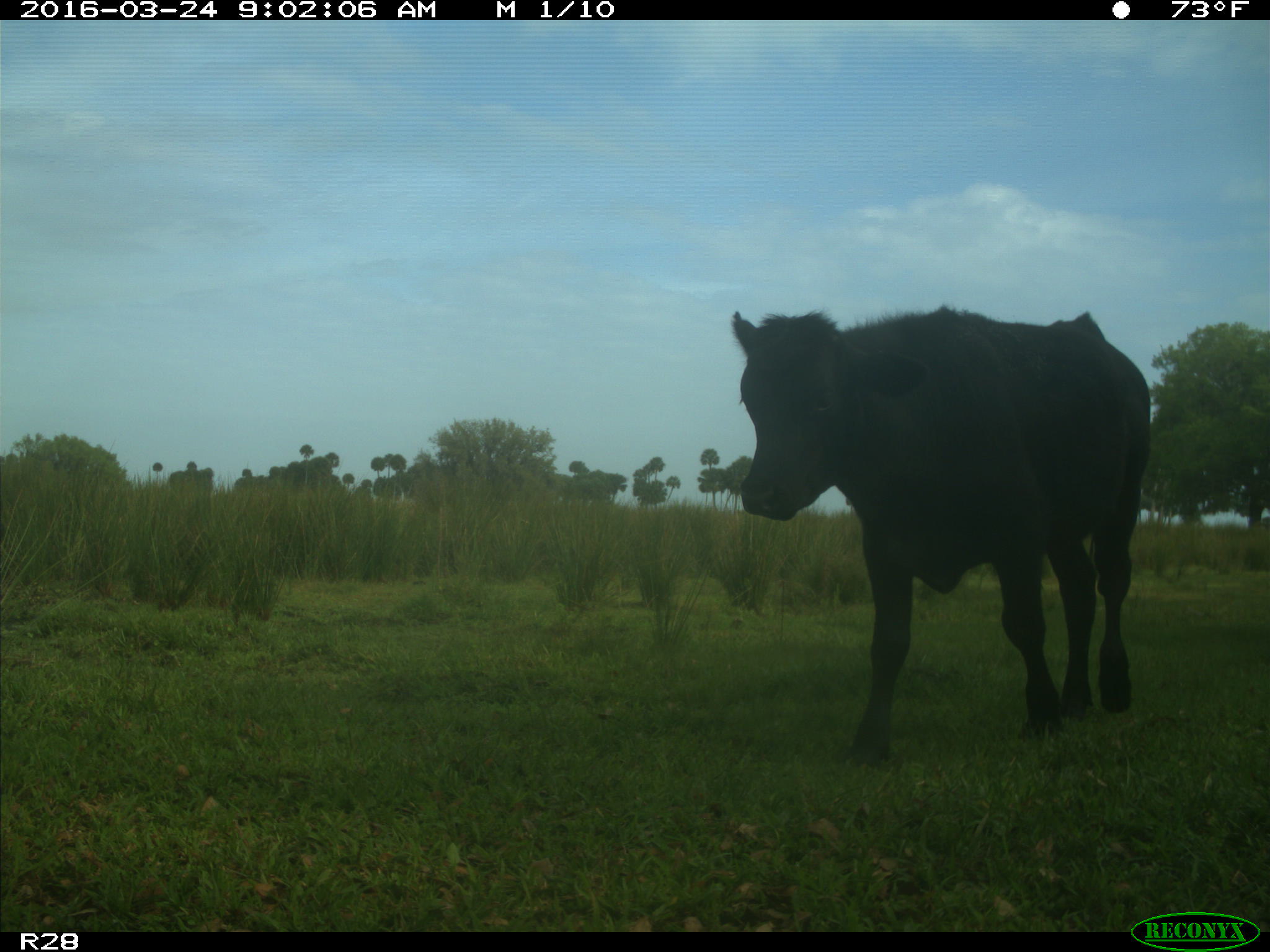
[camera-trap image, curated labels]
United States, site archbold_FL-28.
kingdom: Animalia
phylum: Chordata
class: Mammalia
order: Artiodactyla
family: Bovidae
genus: Bos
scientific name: Bos taurus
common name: domestic cow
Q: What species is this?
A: Bos taurus (domestic cow).